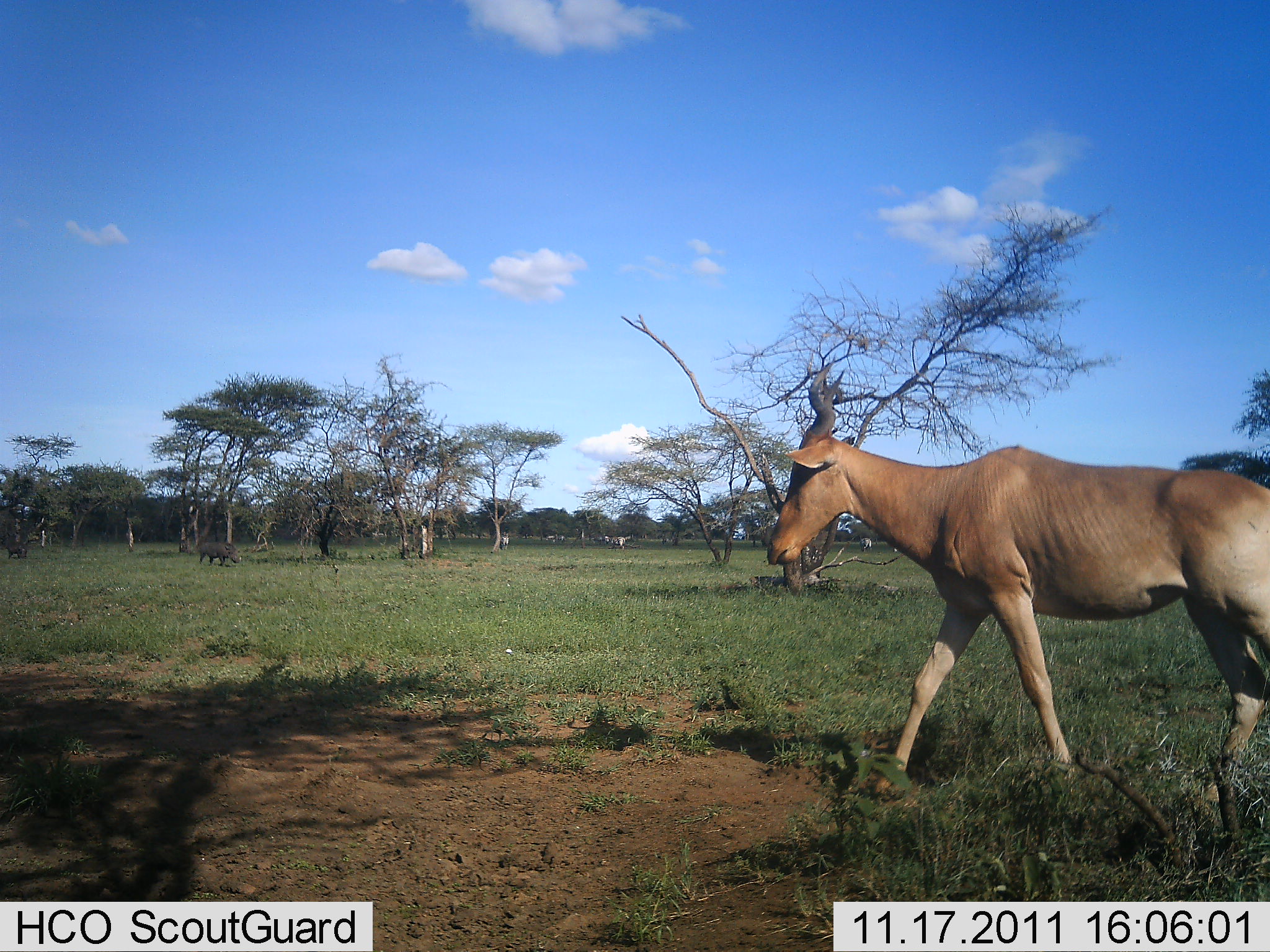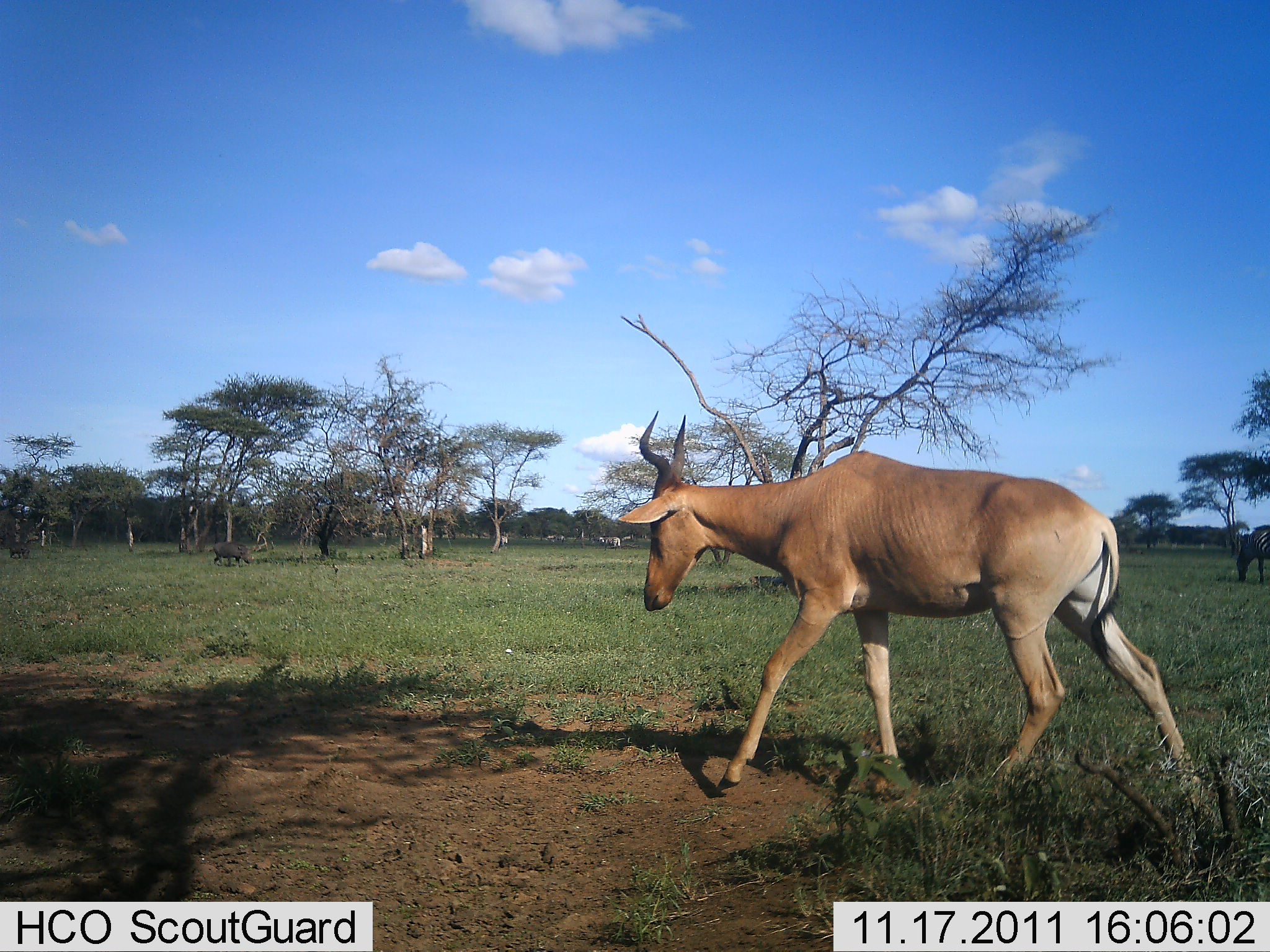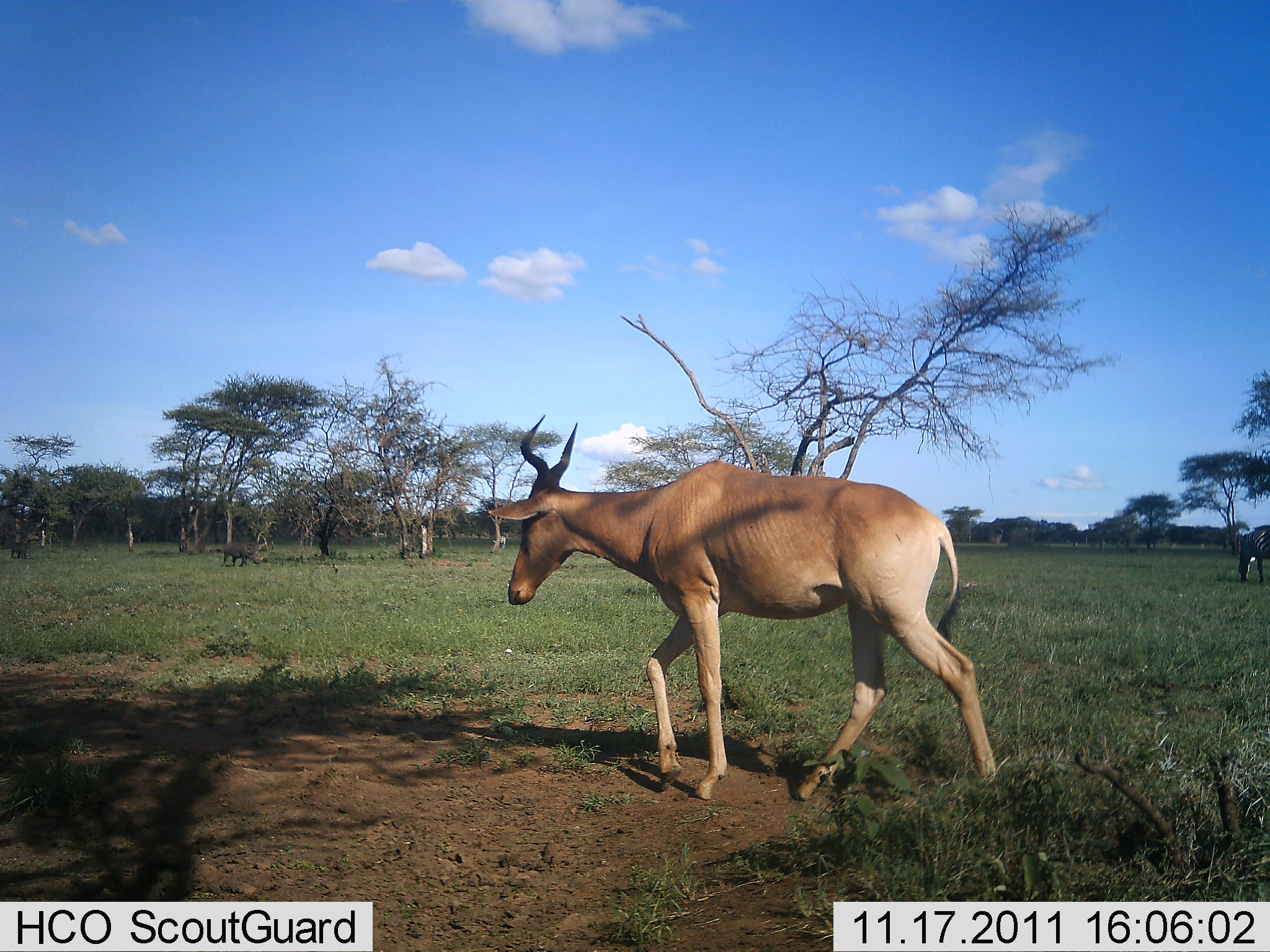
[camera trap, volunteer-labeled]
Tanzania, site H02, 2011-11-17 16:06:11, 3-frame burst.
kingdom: Animalia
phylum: Chordata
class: Mammalia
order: Artiodactyla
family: Bovidae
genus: Alcelaphus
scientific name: Alcelaphus buselaphus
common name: hartebeest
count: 1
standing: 0%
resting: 0%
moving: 100%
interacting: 0%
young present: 0%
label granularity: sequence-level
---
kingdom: Animalia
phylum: Chordata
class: Mammalia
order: Artiodactyla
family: Suidae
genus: Phacochoerus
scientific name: Phacochoerus africanus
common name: warthog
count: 1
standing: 0%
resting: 0%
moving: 100%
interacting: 0%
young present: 0%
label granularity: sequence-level